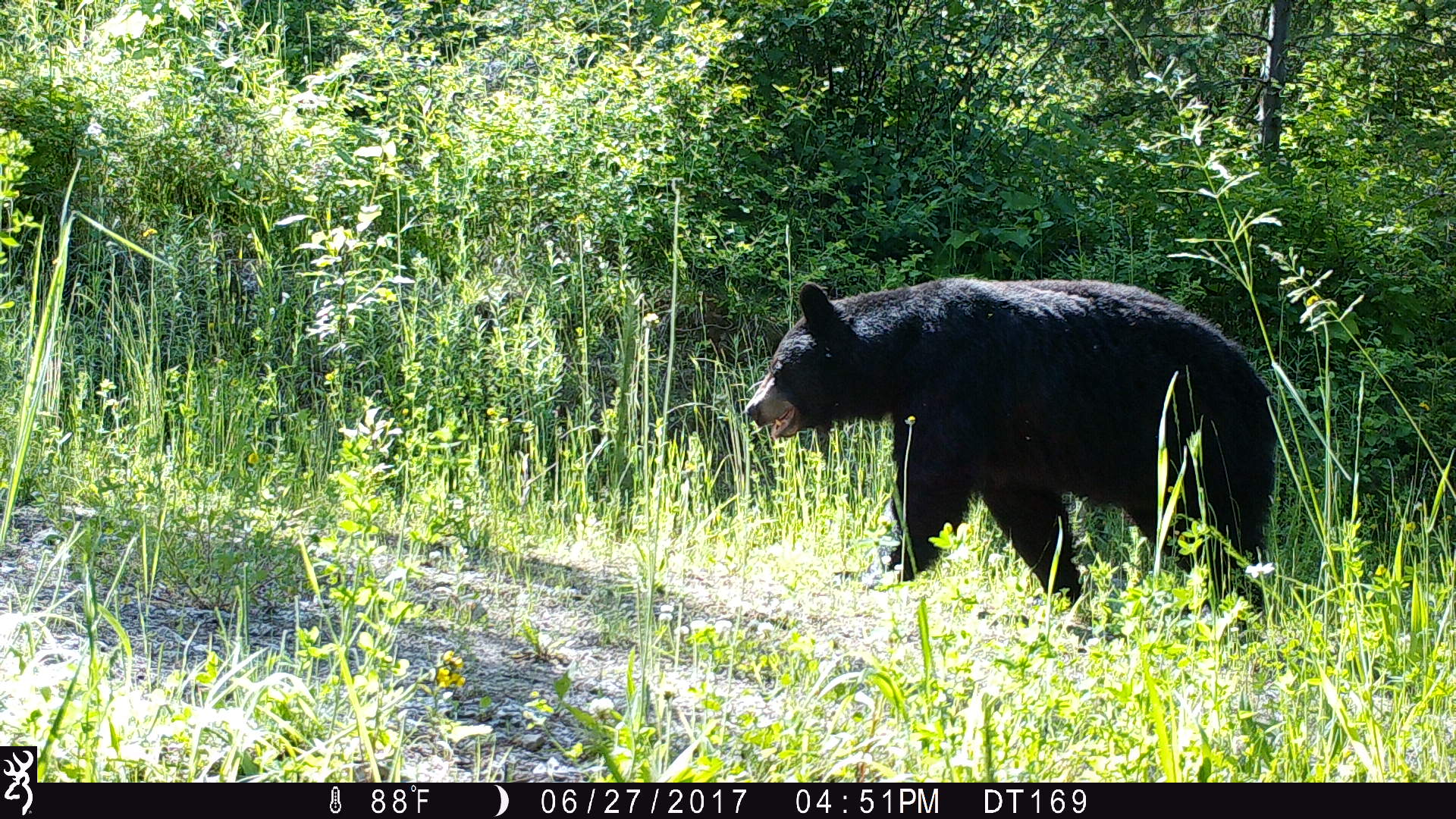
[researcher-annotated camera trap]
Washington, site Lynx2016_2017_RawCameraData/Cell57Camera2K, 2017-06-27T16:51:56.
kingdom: Animalia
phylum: Chordata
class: Mammalia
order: Carnivora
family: Ursidae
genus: Ursus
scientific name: Ursus americanus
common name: american black bear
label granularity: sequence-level